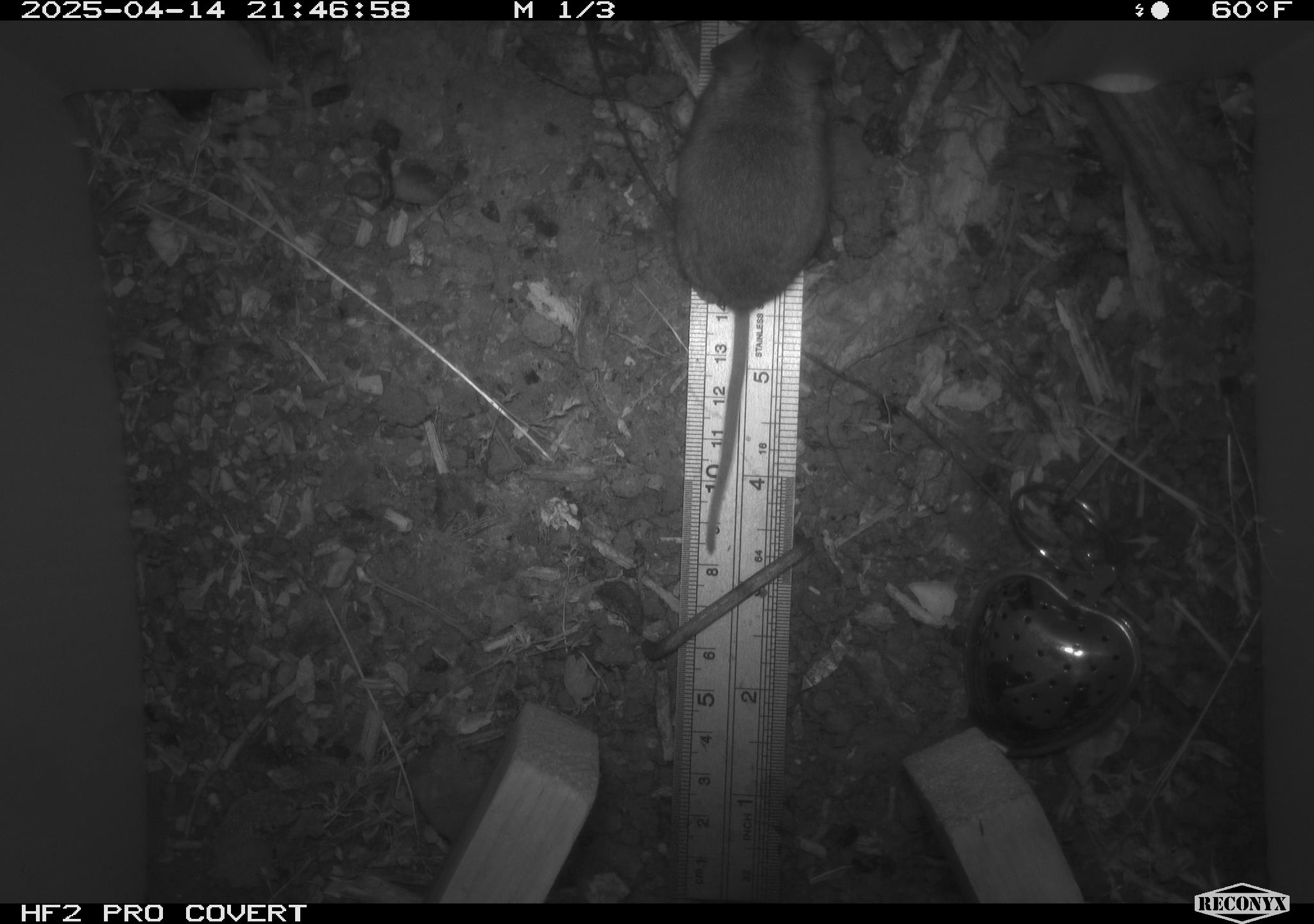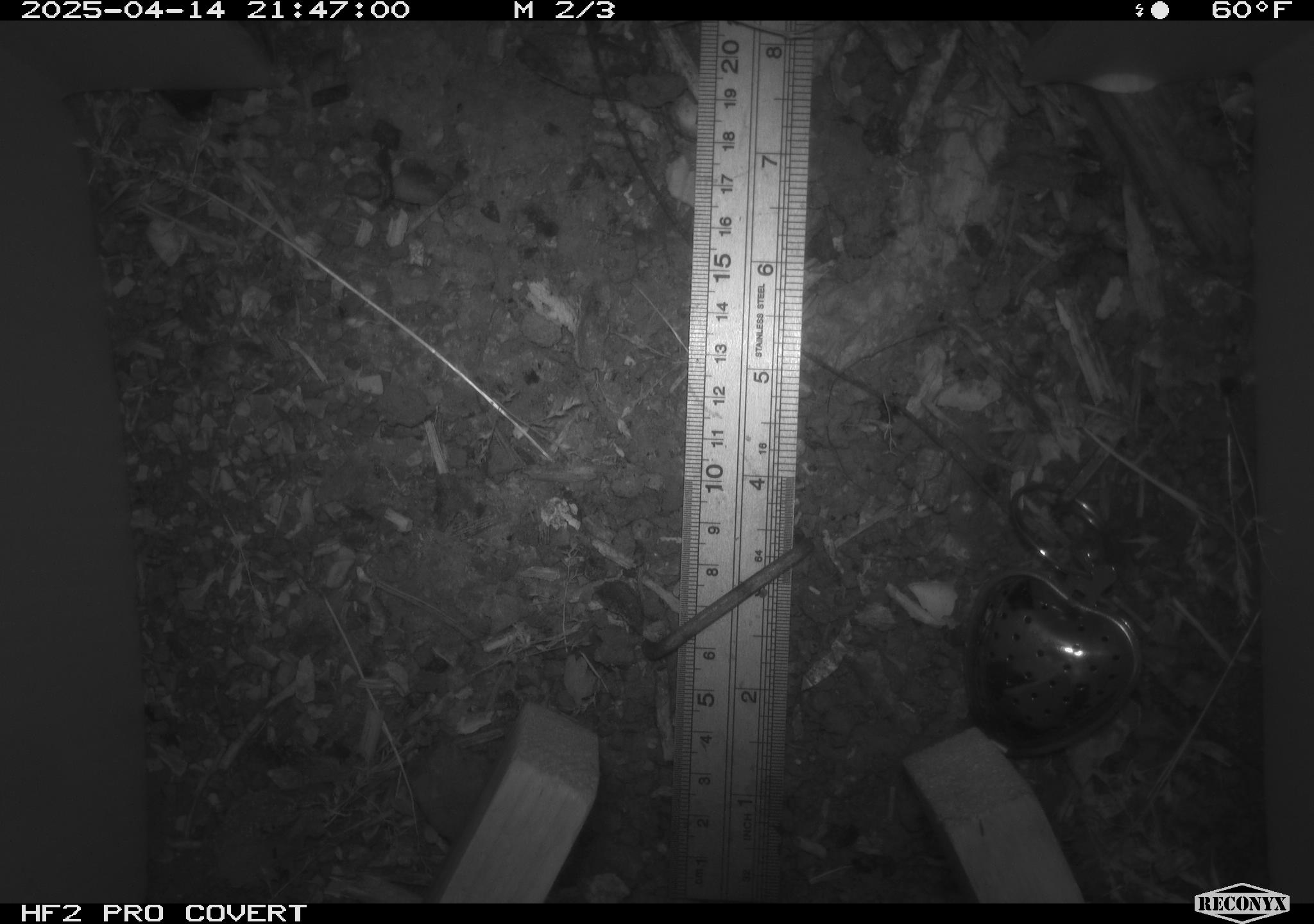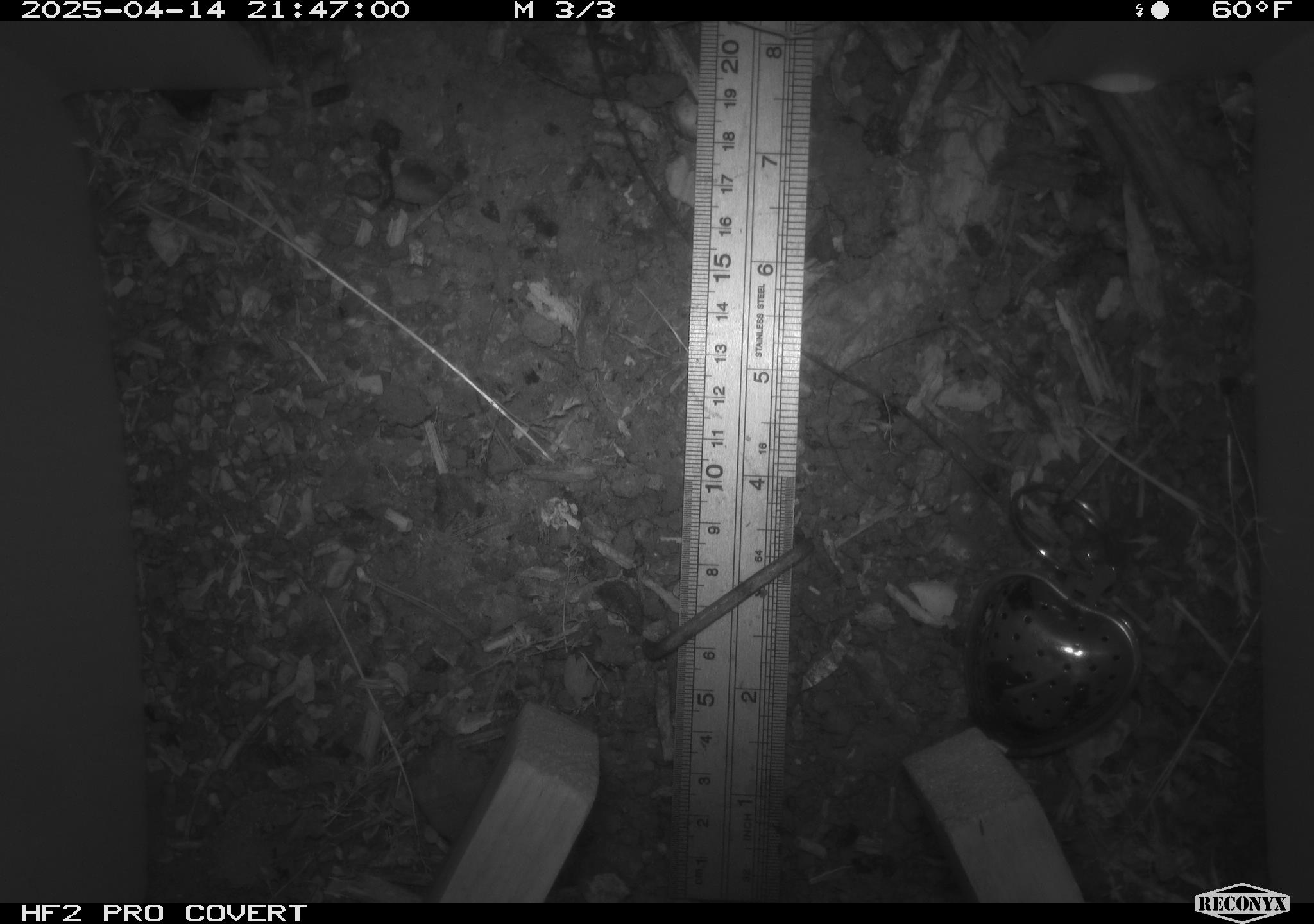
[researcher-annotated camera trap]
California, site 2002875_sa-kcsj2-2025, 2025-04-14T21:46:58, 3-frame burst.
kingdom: Animalia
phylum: Chordata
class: Mammalia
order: Rodentia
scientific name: Rodentia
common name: rodent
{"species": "rodent (Rodentia)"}